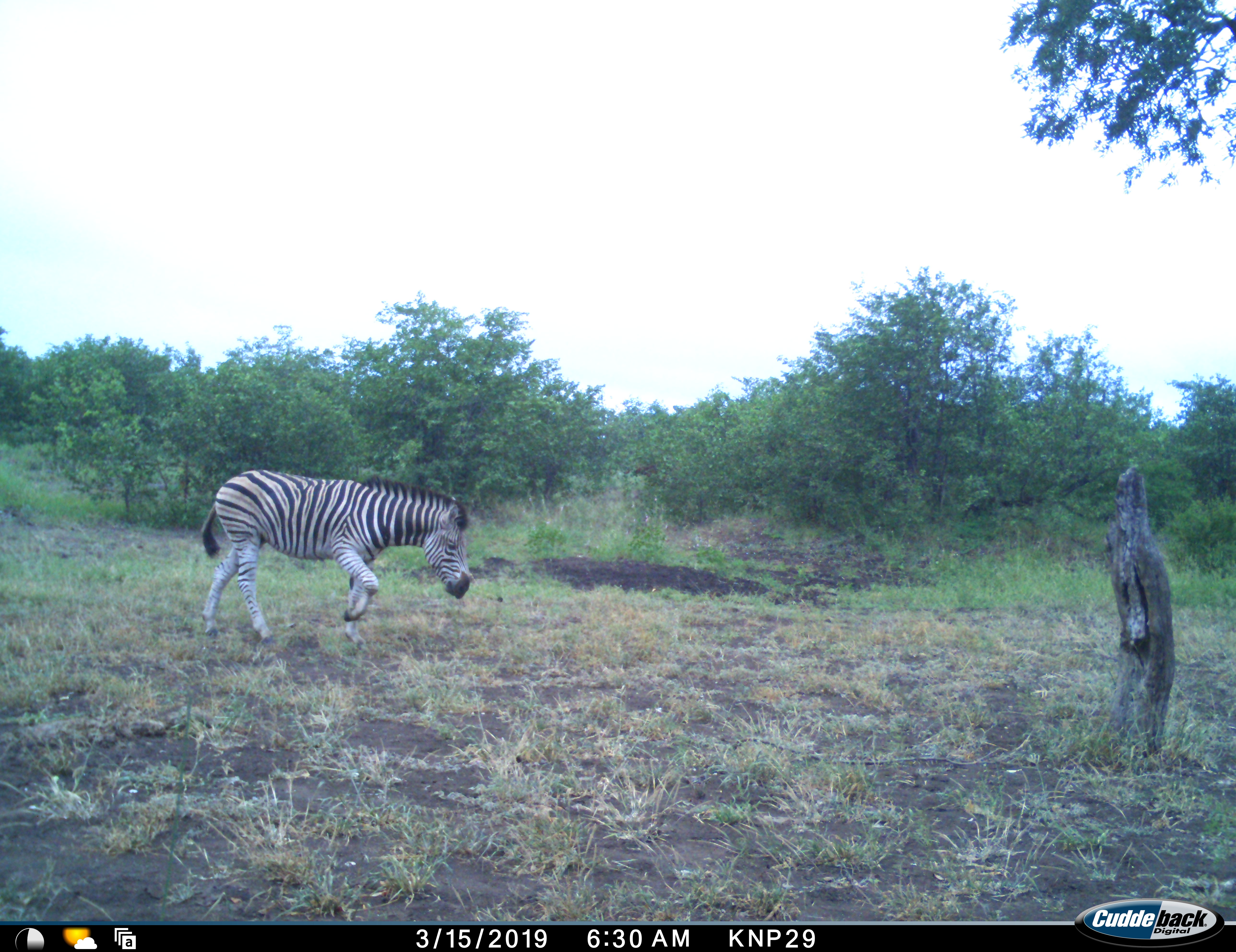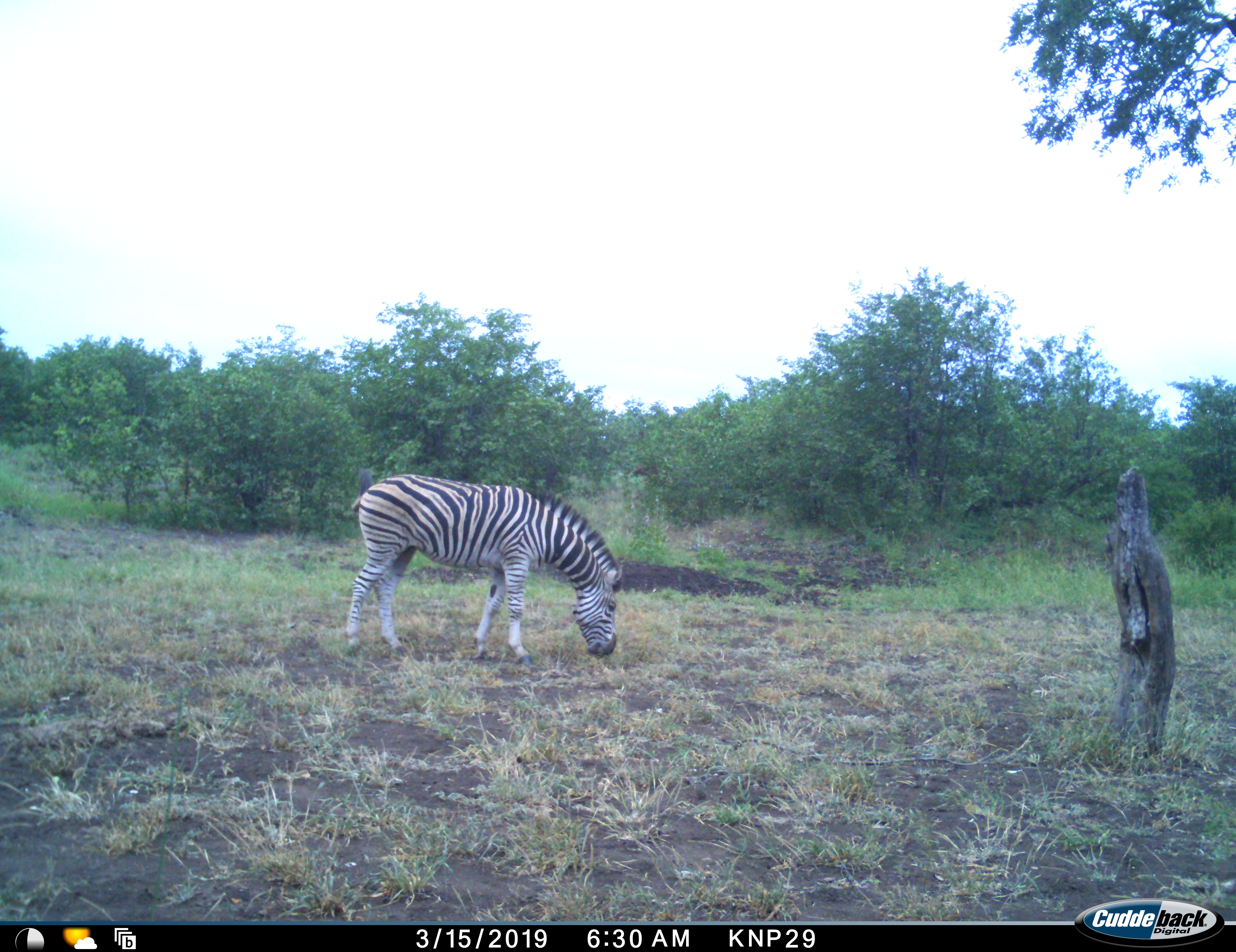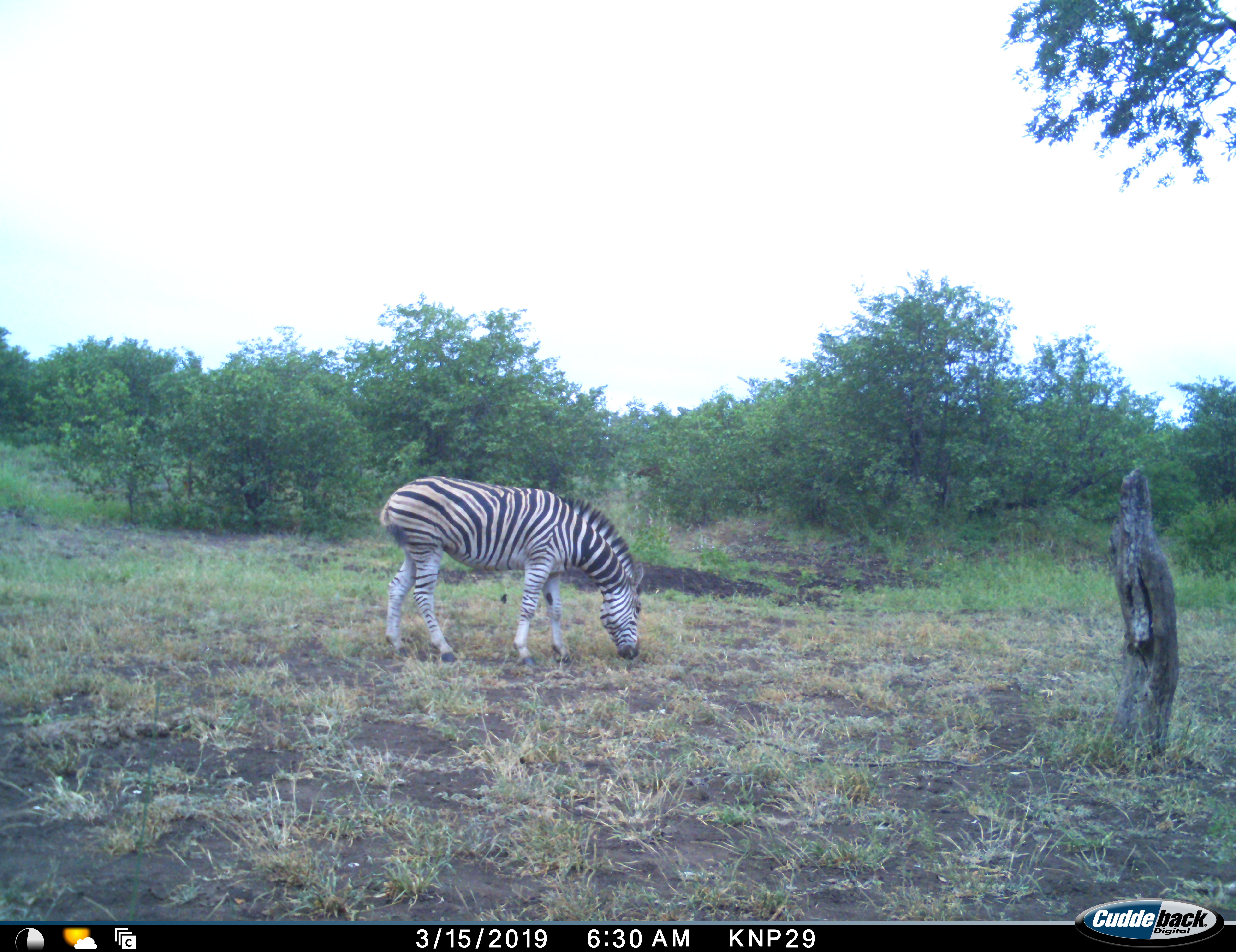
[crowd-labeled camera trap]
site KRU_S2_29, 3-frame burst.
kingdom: Animalia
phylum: Chordata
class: Mammalia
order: Perissodactyla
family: Equidae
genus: Equus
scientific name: Equus quagga burchellii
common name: burchell's zebra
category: zebraburchells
Zebraburchells (burchell's zebra) (Equus quagga burchellii), count 1. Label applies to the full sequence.